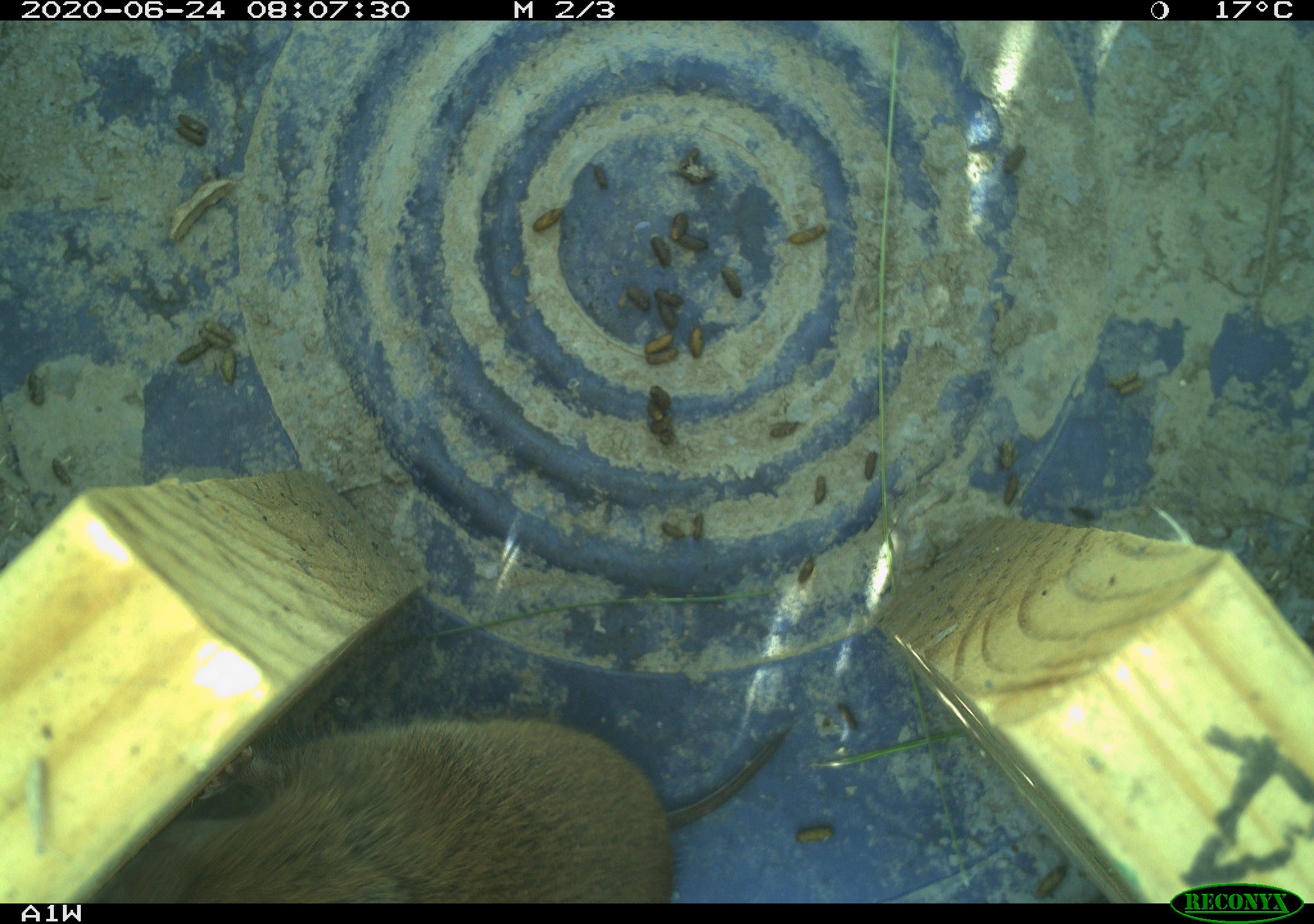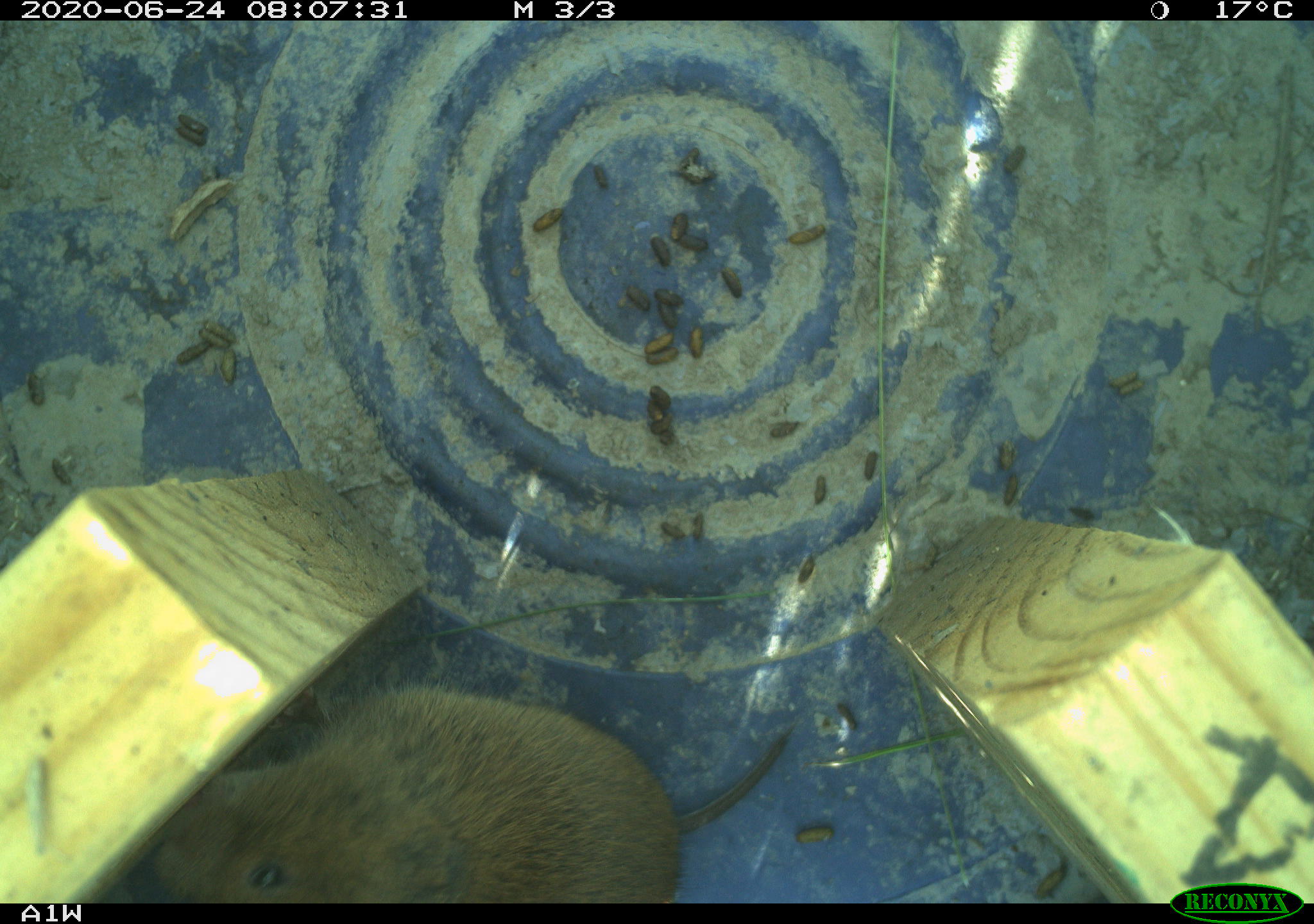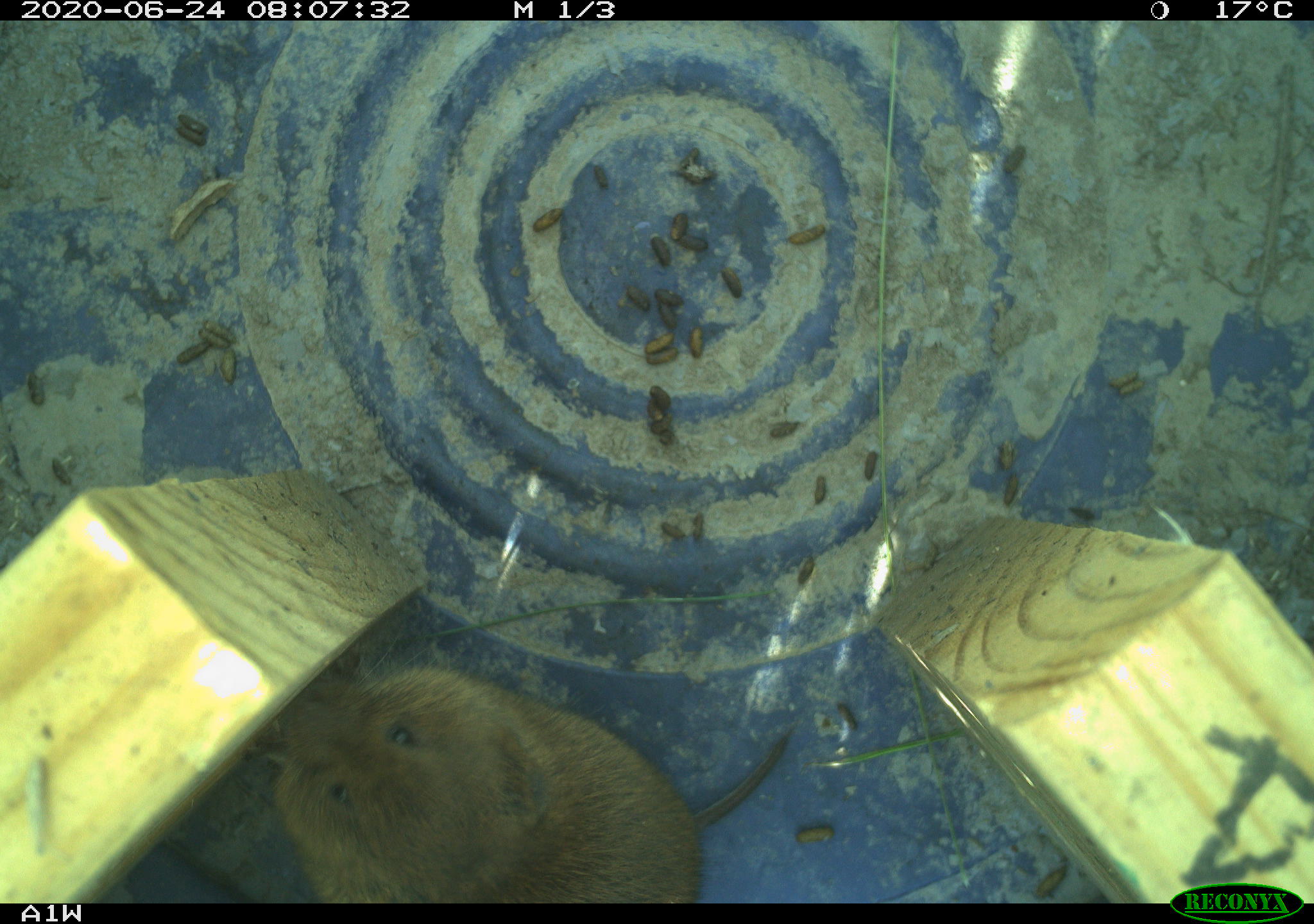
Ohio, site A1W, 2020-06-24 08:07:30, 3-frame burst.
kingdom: Animalia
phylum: Chordata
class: Mammalia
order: Rodentia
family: Cricetidae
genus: Microtus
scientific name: Microtus pennsylvanicus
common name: meadow vole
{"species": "meadow vole (Microtus pennsylvanicus)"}